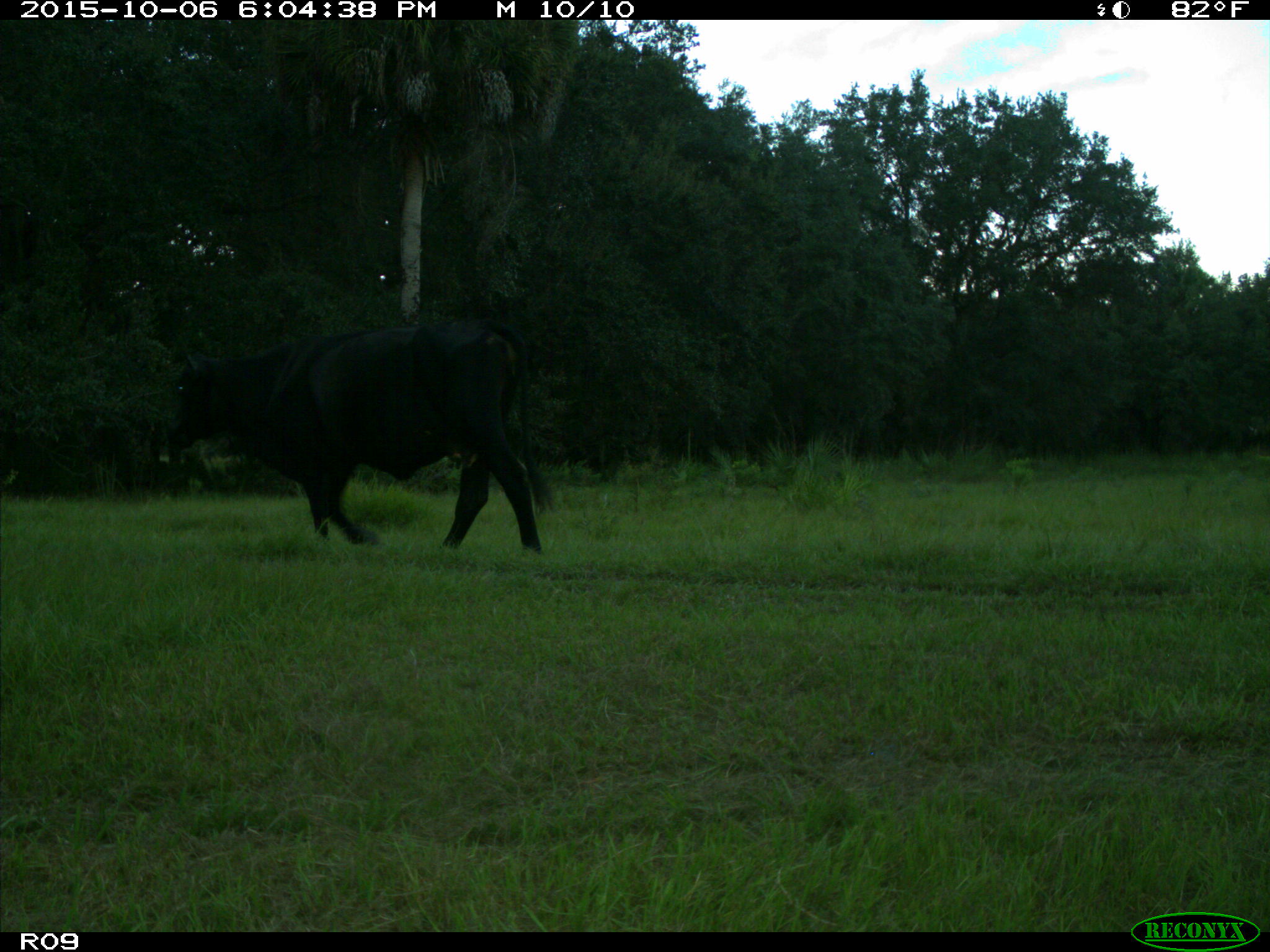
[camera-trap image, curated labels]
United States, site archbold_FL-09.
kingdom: Animalia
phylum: Chordata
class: Mammalia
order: Artiodactyla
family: Bovidae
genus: Bos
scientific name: Bos taurus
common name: domestic cow